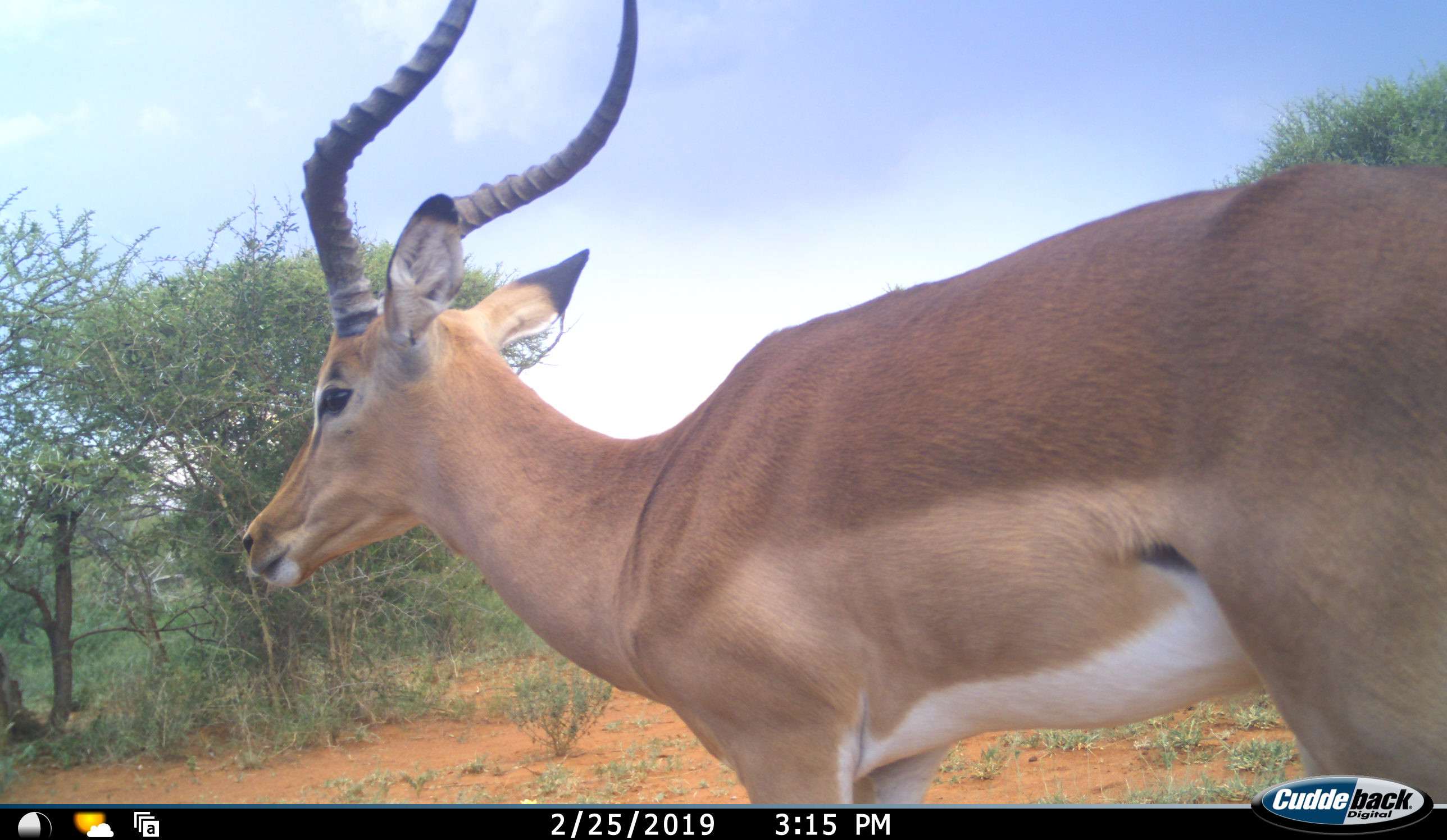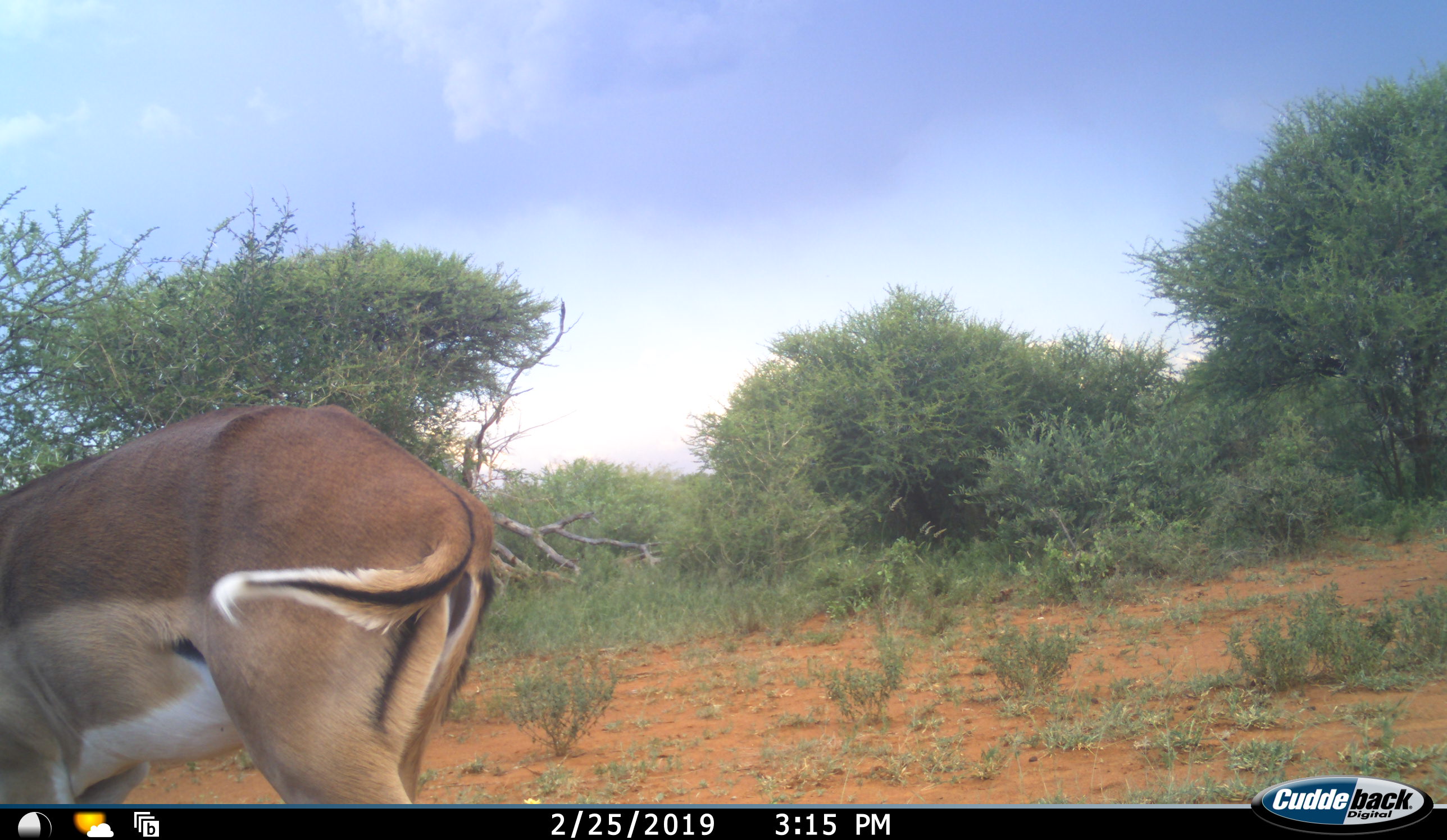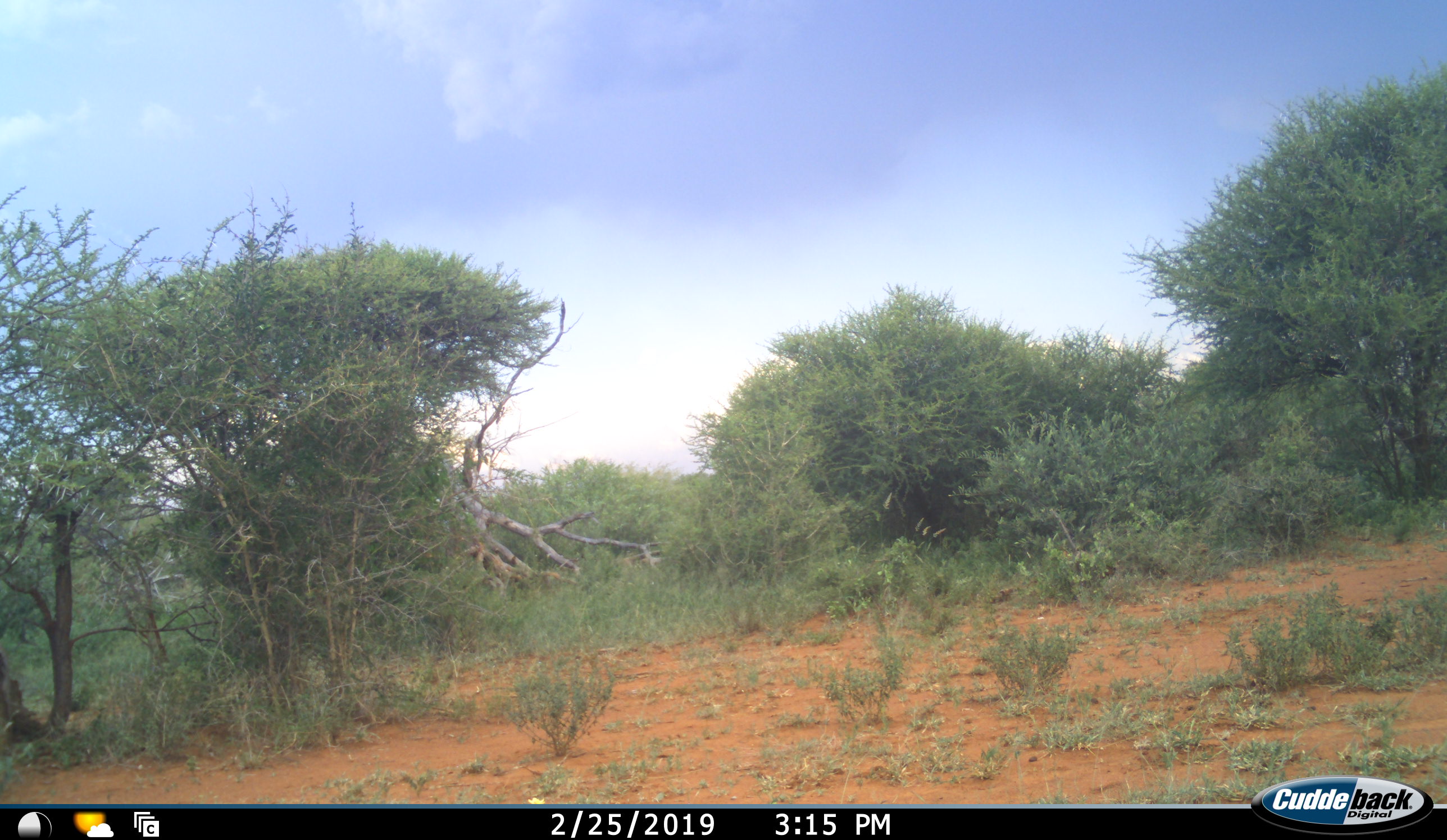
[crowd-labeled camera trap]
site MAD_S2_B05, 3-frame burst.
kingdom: Animalia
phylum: Chordata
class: Mammalia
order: Artiodactyla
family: Bovidae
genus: Aepyceros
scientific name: Aepyceros melampus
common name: impala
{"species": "impala (Aepyceros melampus)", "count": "1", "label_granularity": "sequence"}